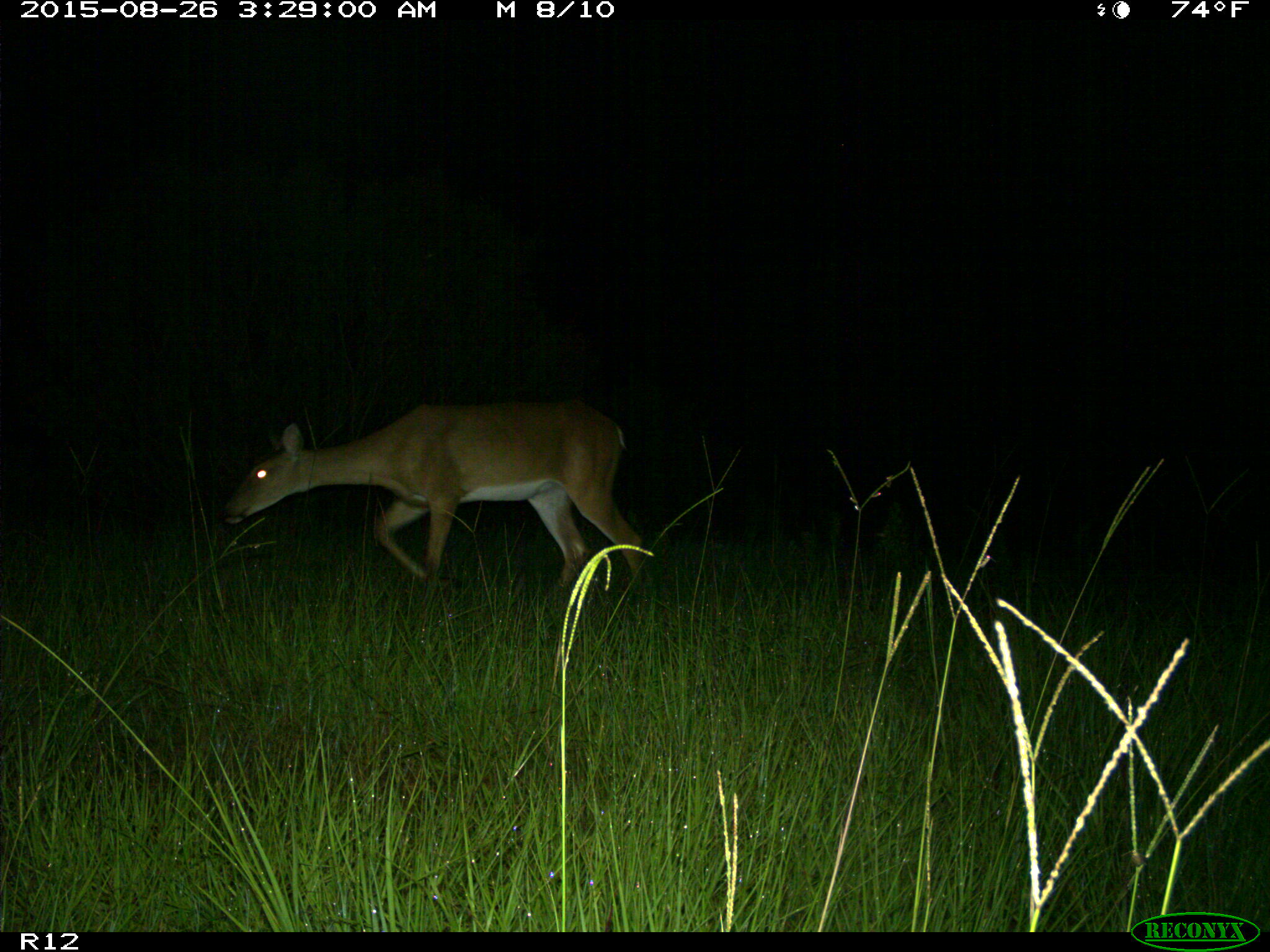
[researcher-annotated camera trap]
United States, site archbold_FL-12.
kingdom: Animalia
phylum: Chordata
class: Mammalia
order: Artiodactyla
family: Cervidae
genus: Odocoileus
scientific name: Odocoileus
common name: deer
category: unidentified deer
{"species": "unidentified deer (deer) (Odocoileus)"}